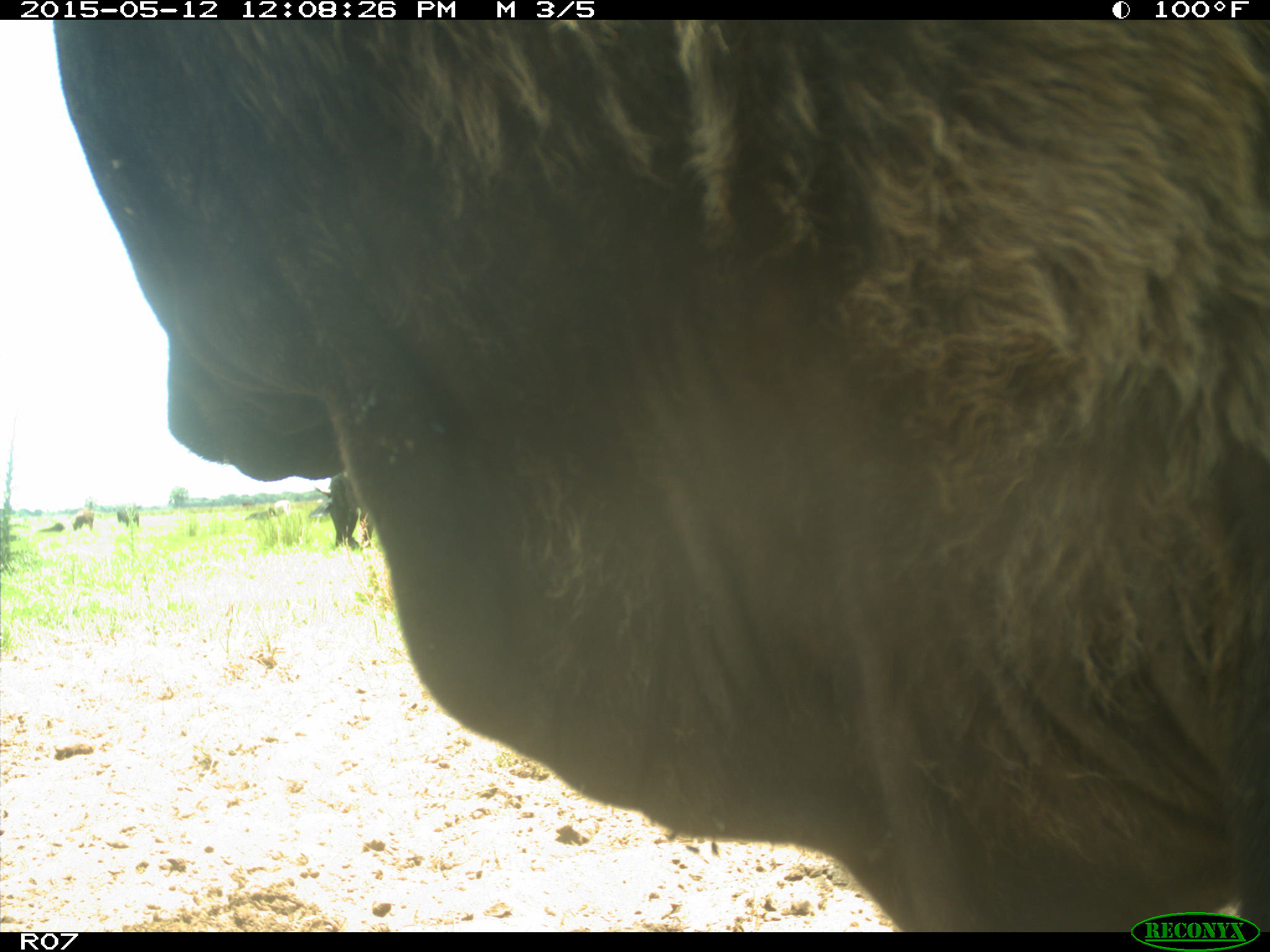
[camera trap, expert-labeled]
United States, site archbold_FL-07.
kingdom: Animalia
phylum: Chordata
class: Mammalia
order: Artiodactyla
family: Bovidae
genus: Bos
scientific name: Bos taurus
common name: domestic cow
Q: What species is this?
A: Bos taurus (domestic cow).